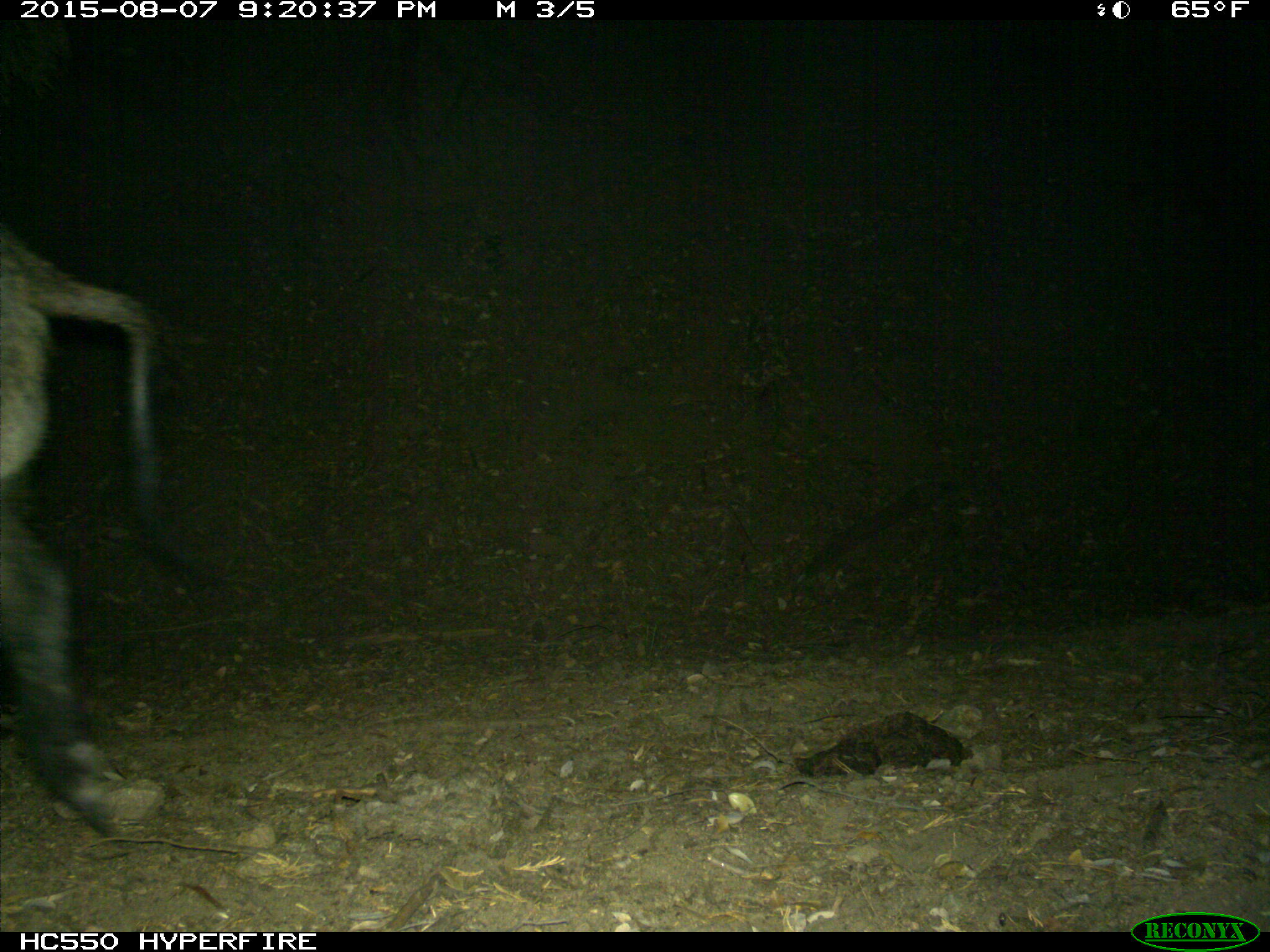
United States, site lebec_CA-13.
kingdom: Animalia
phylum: Chordata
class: Mammalia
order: Artiodactyla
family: Suidae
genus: Sus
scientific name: Sus scrofa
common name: wild boar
Sus scrofa (wild boar).